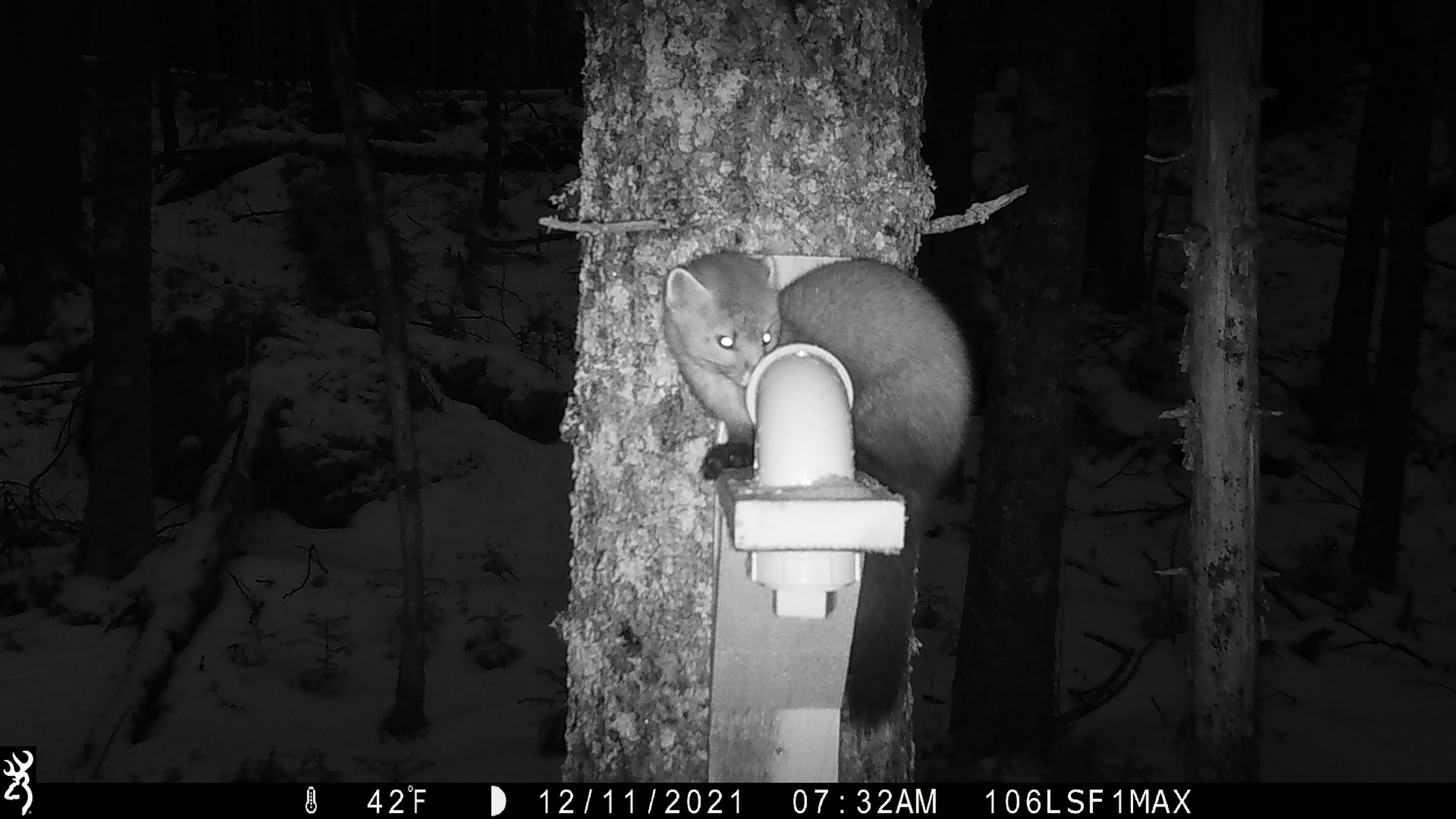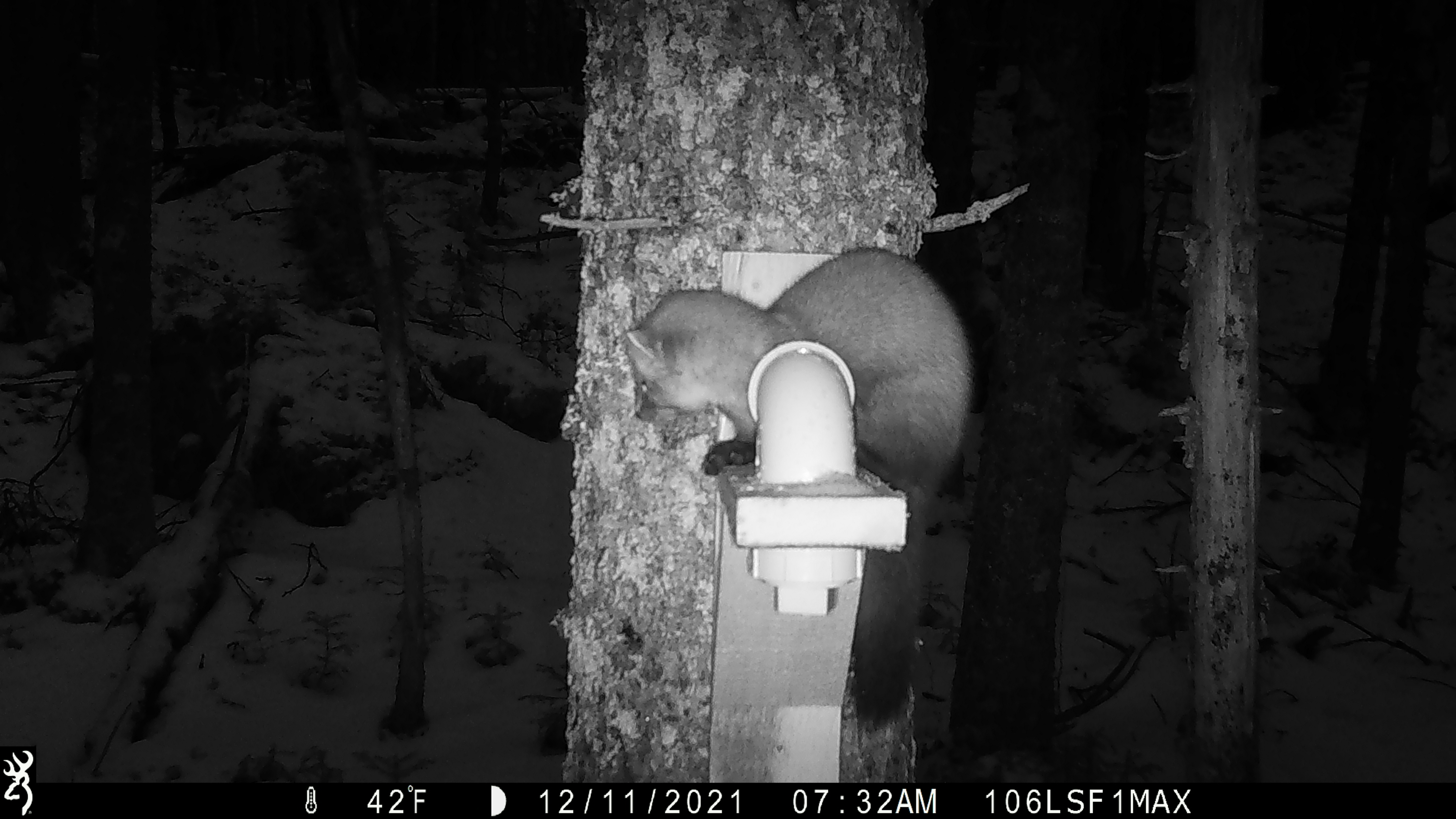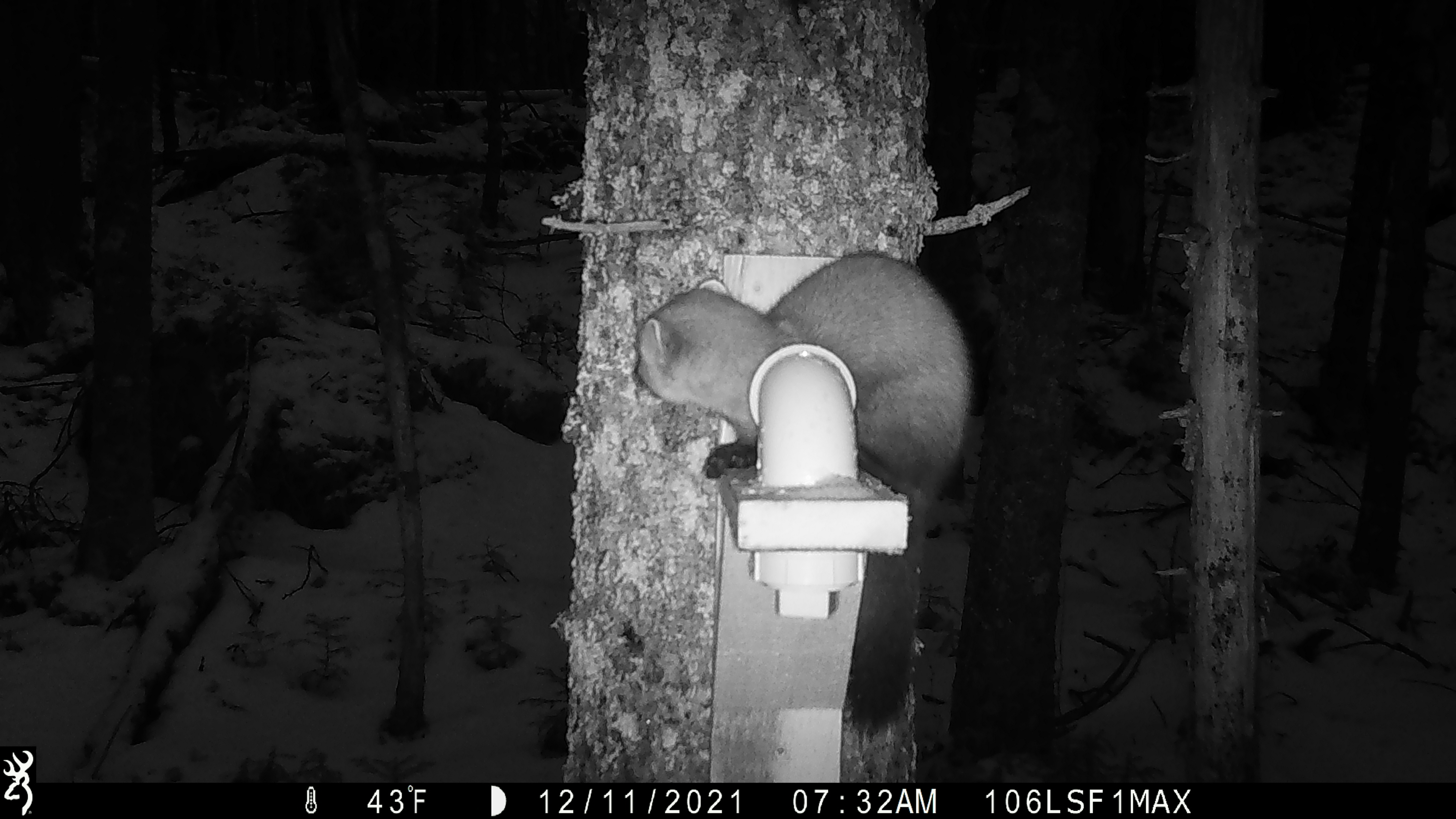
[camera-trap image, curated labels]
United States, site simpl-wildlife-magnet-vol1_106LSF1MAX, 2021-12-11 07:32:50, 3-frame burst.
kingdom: Animalia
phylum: Chordata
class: Mammalia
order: Carnivora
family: Mustelidae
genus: Martes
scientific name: Martes americana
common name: american marten